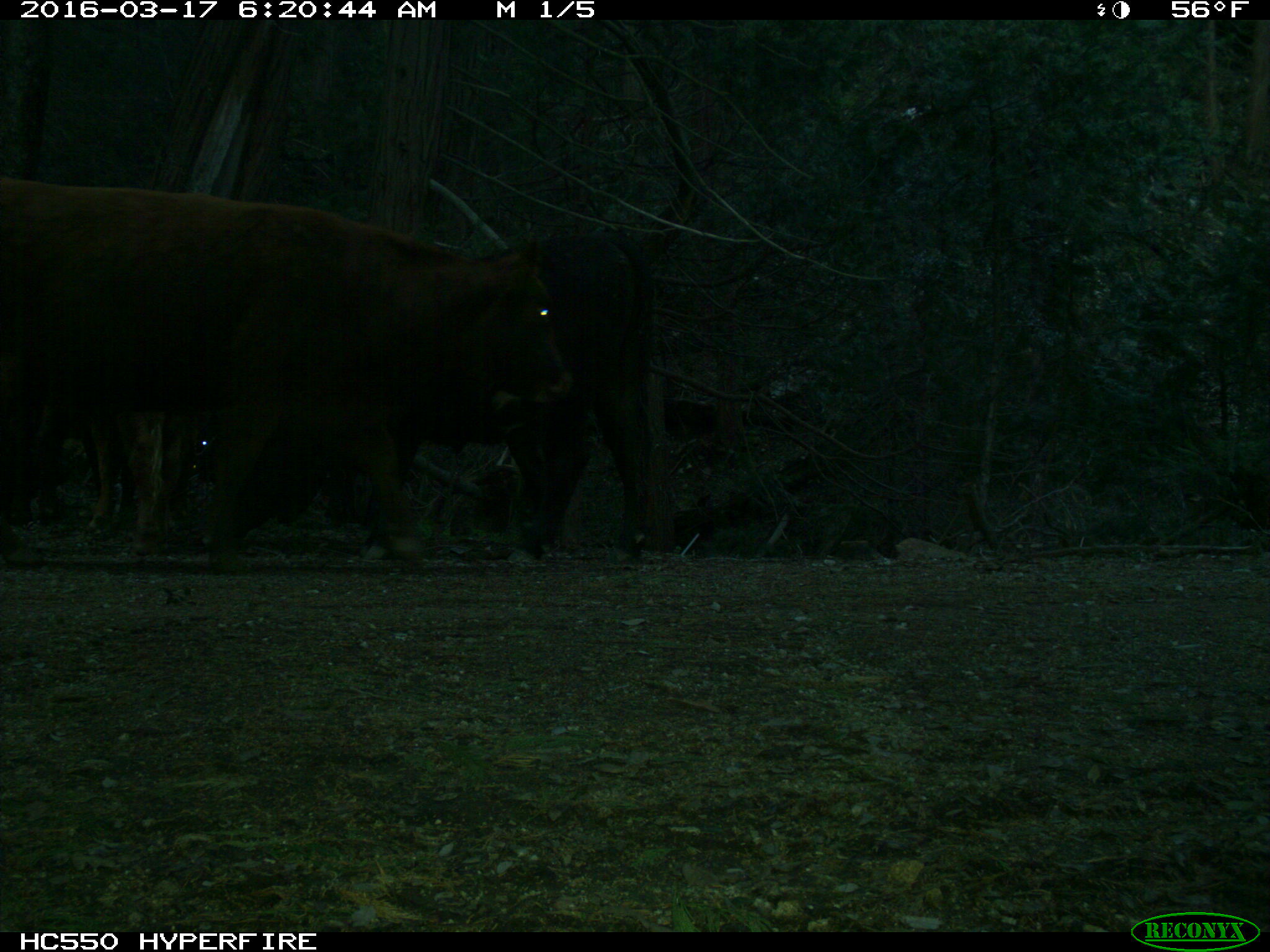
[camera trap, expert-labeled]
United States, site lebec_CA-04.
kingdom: Animalia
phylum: Chordata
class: Mammalia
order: Artiodactyla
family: Bovidae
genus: Bos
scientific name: Bos taurus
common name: domestic cow